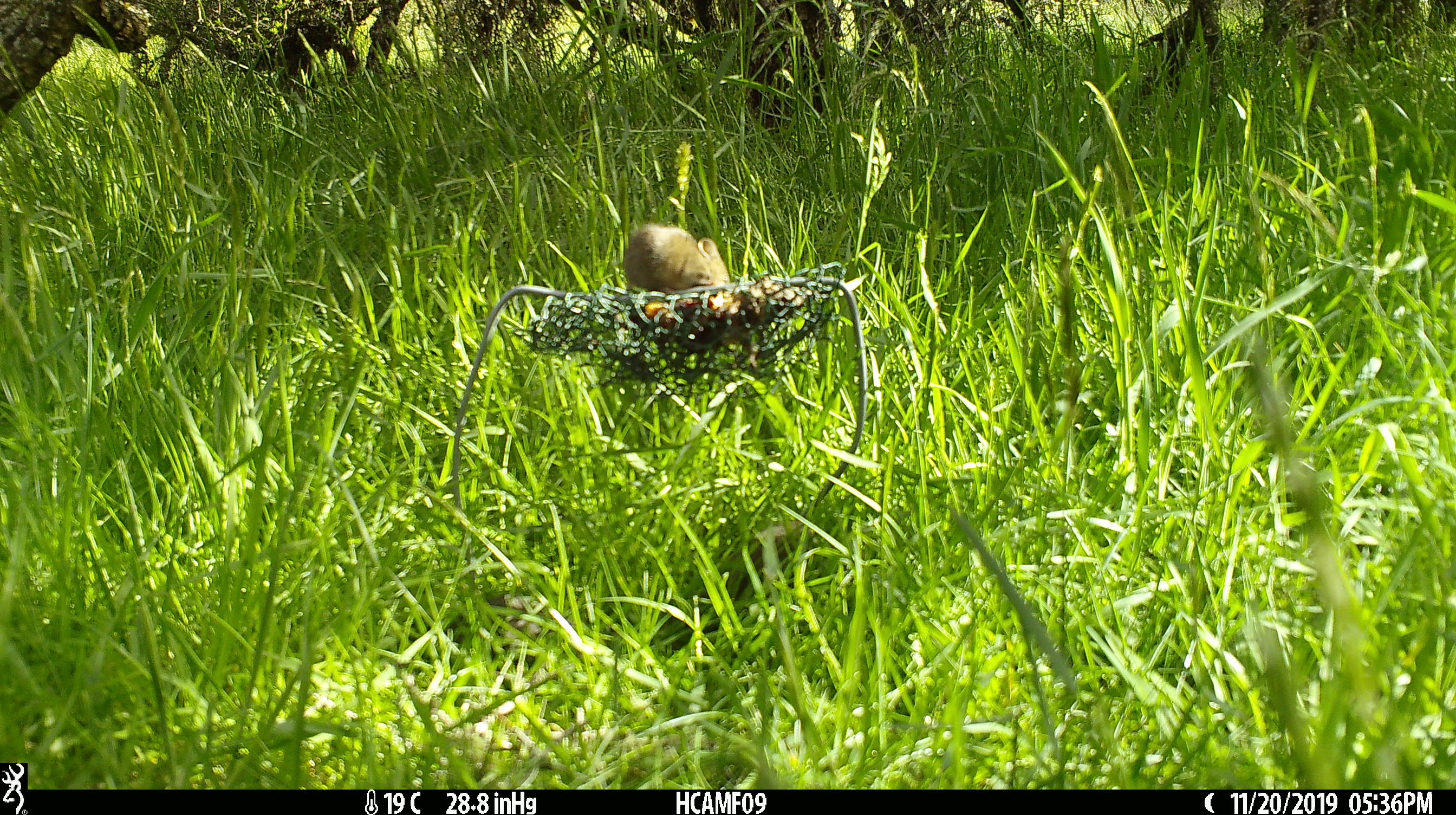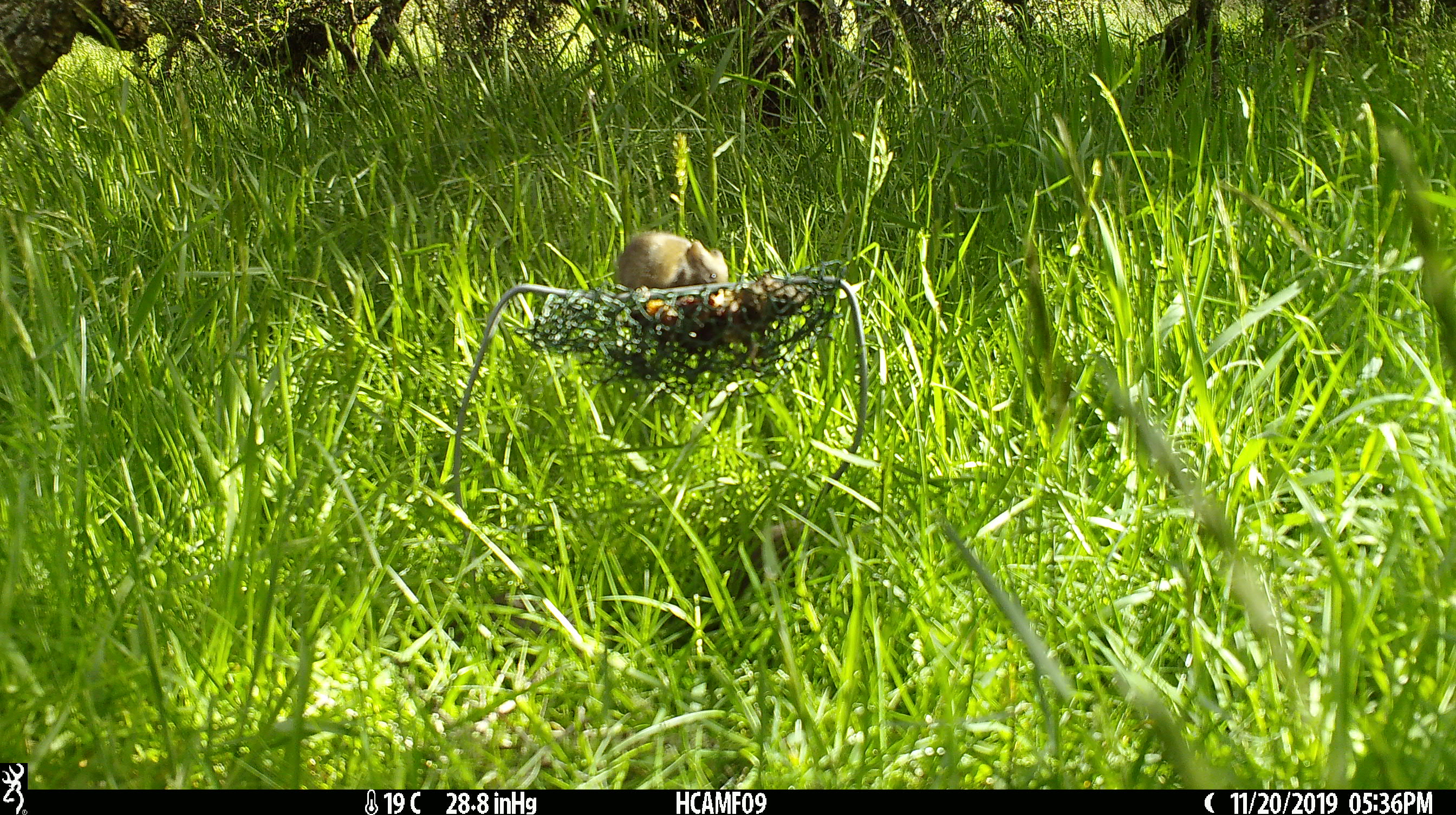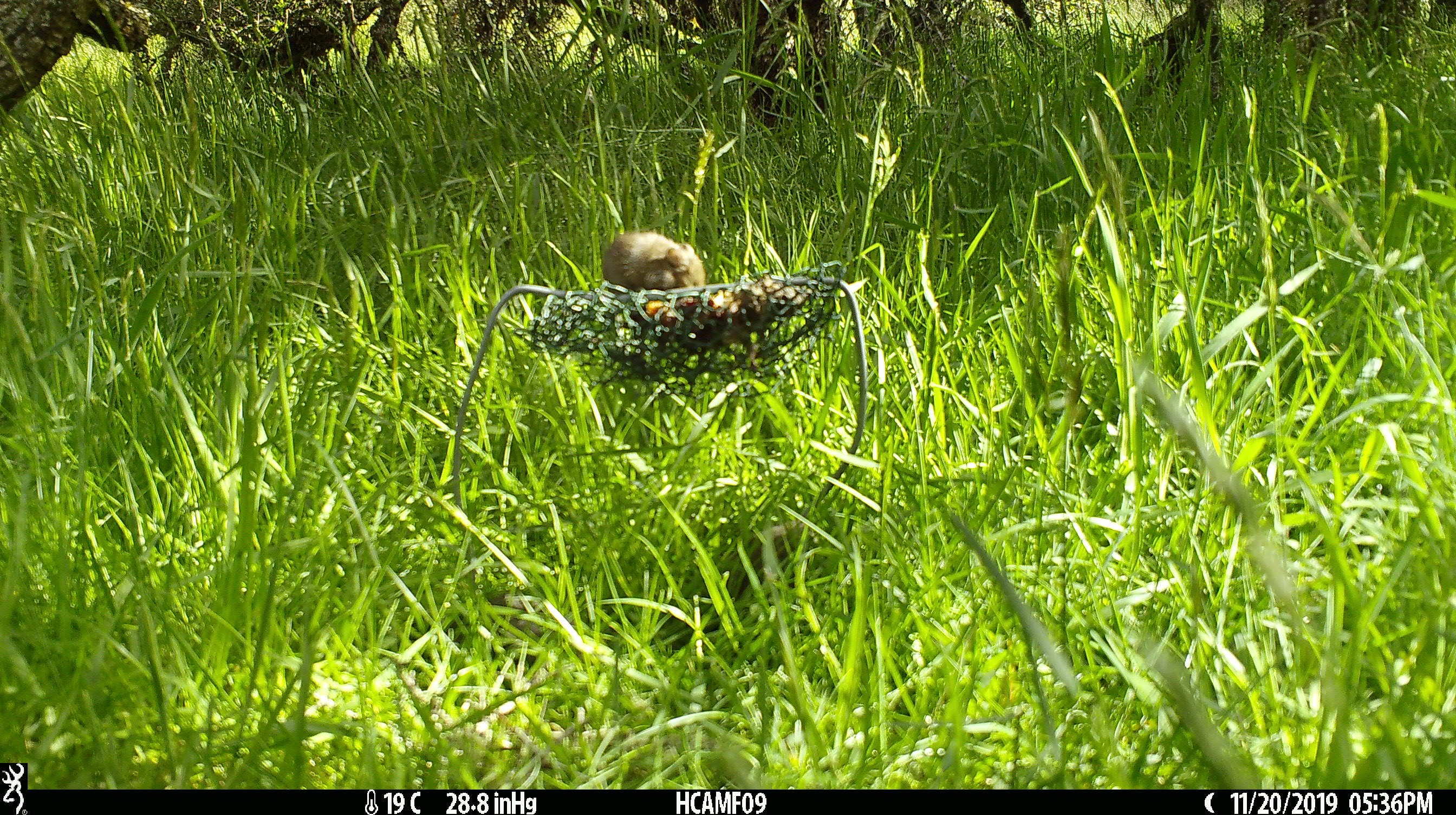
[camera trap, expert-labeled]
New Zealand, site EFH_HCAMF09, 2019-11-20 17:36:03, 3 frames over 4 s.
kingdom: Animalia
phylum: Chordata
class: Mammalia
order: Rodentia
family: Muridae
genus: Mus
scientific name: Mus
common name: mouse